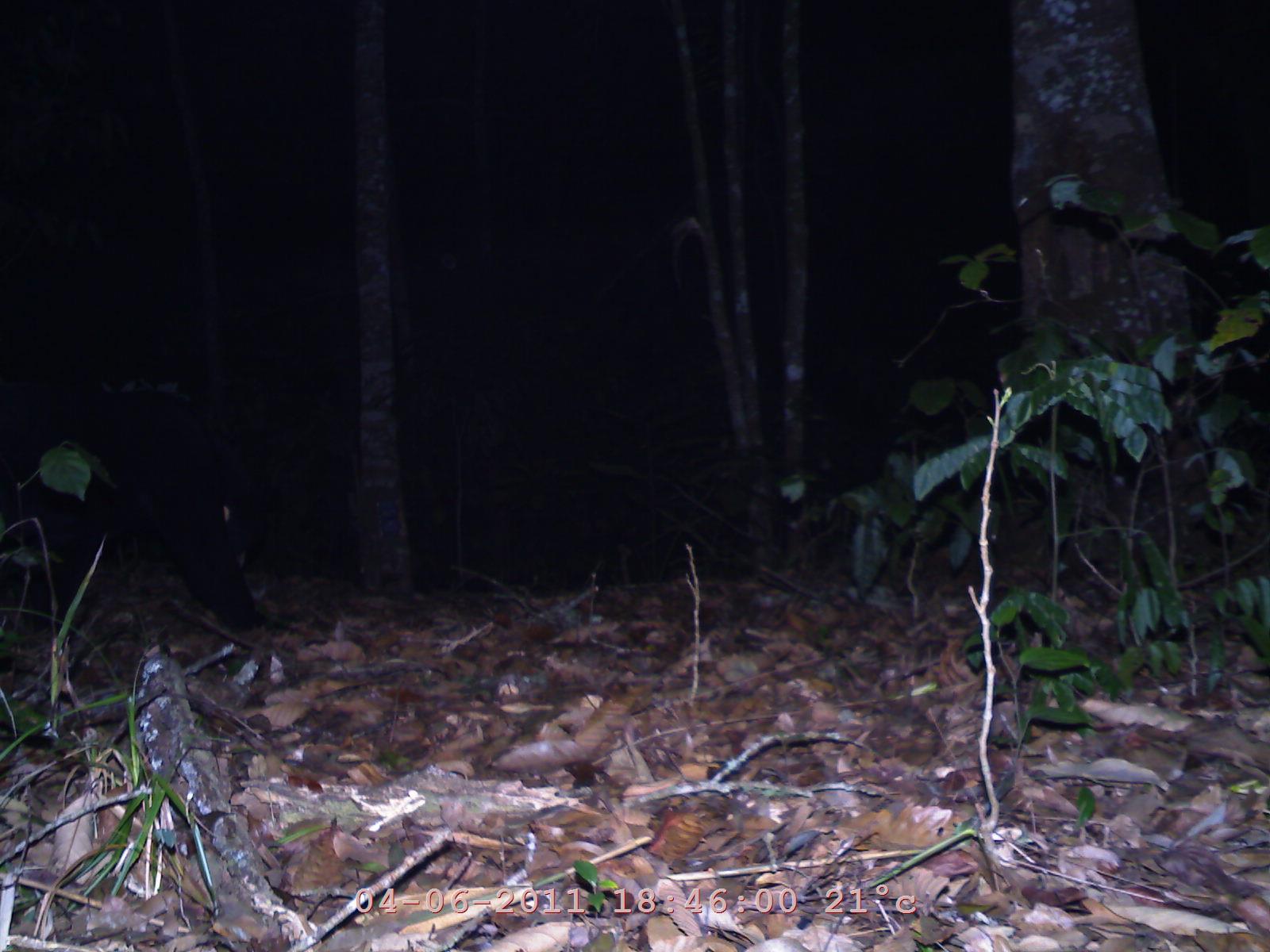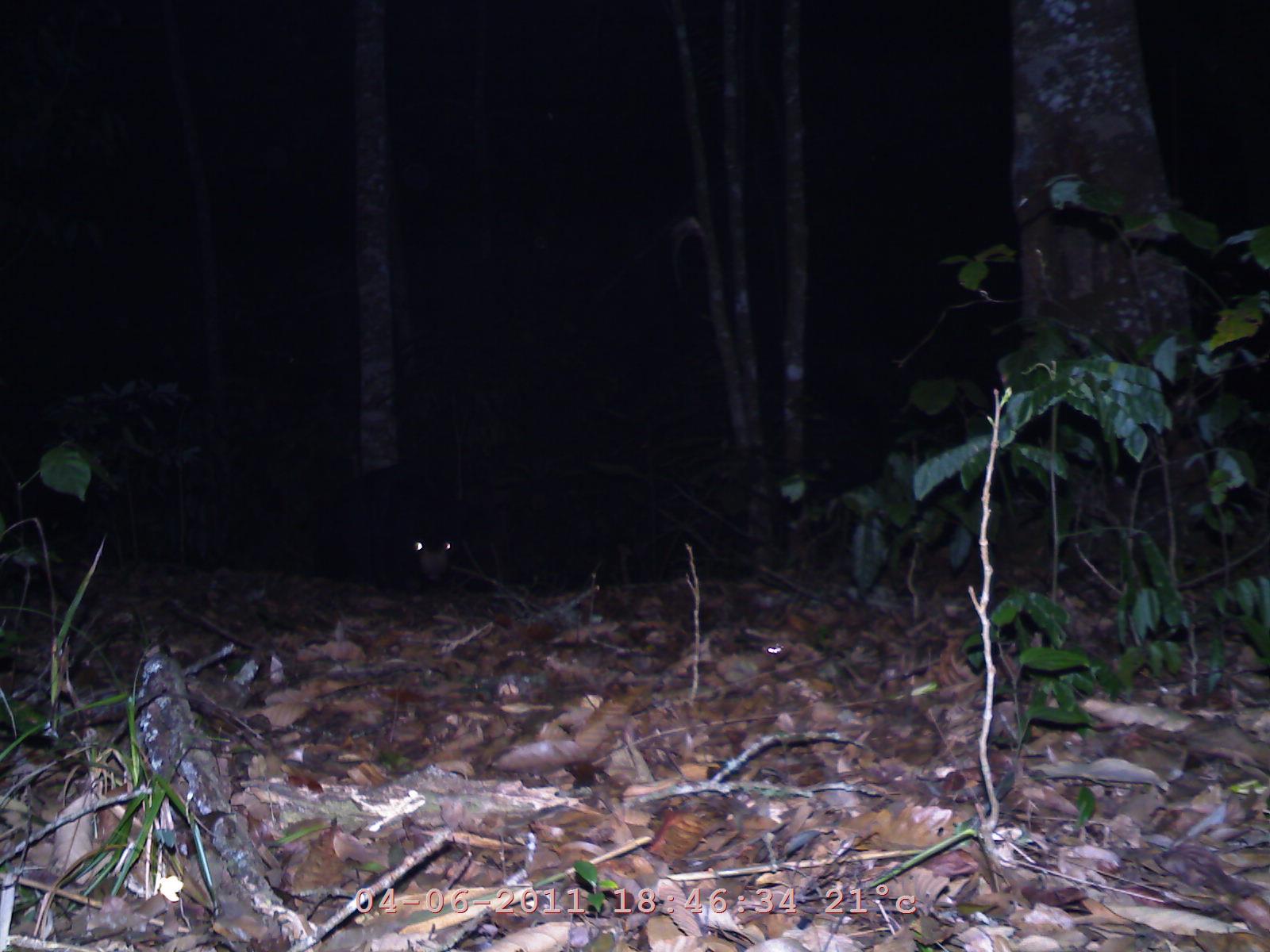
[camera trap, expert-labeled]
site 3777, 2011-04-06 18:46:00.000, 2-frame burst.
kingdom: Animalia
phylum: Chordata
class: Mammalia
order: Carnivora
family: Ursidae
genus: Helarctos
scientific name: Helarctos malayanus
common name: sun bear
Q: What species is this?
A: Helarctos malayanus (sun bear).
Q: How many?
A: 1.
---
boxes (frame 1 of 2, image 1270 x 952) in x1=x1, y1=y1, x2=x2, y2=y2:
helarctos malayanus: x1=0, y1=382, x2=266, y2=632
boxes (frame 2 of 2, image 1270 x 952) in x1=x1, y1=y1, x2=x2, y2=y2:
helarctos malayanus: x1=282, y1=456, x2=480, y2=584